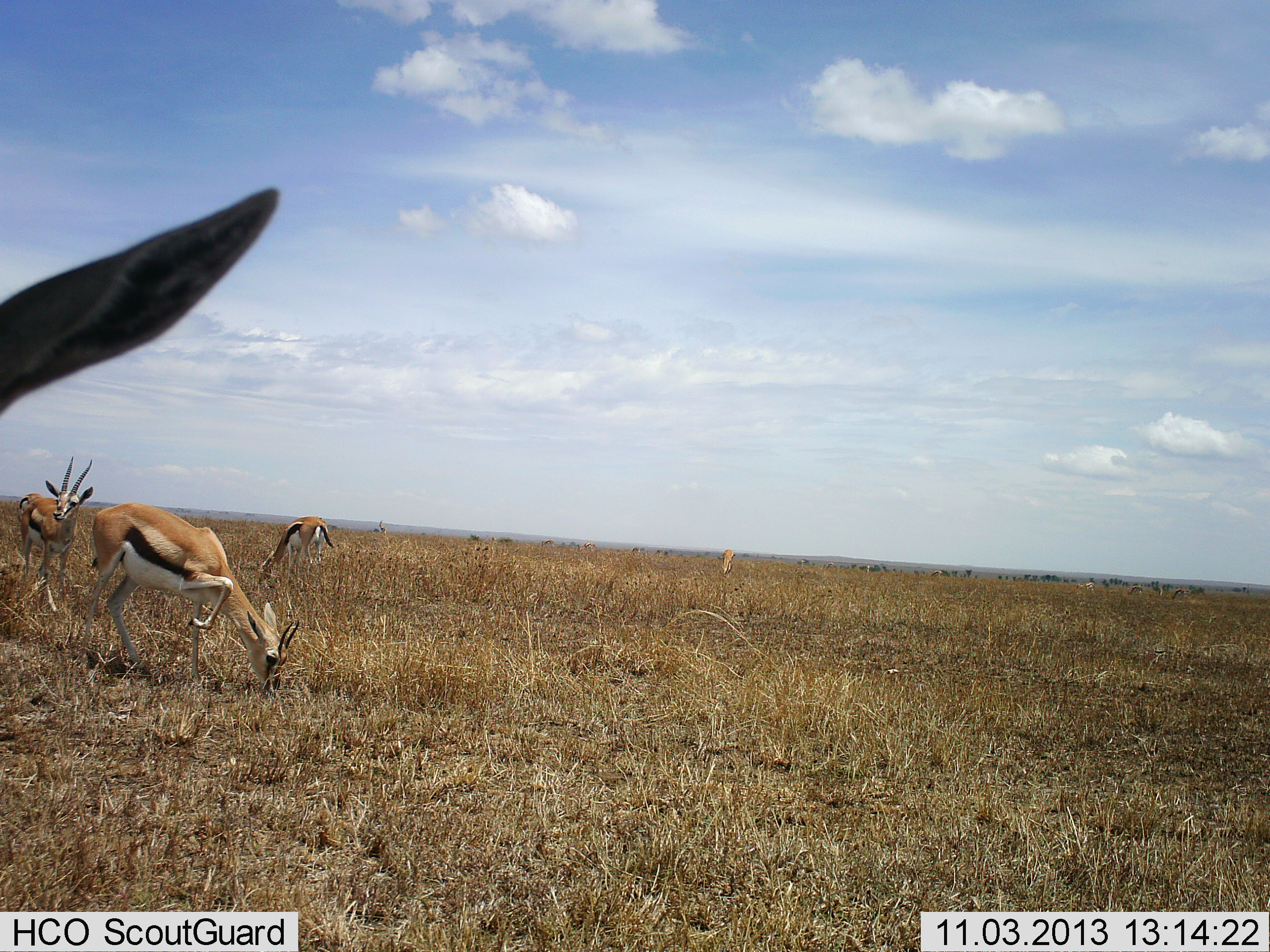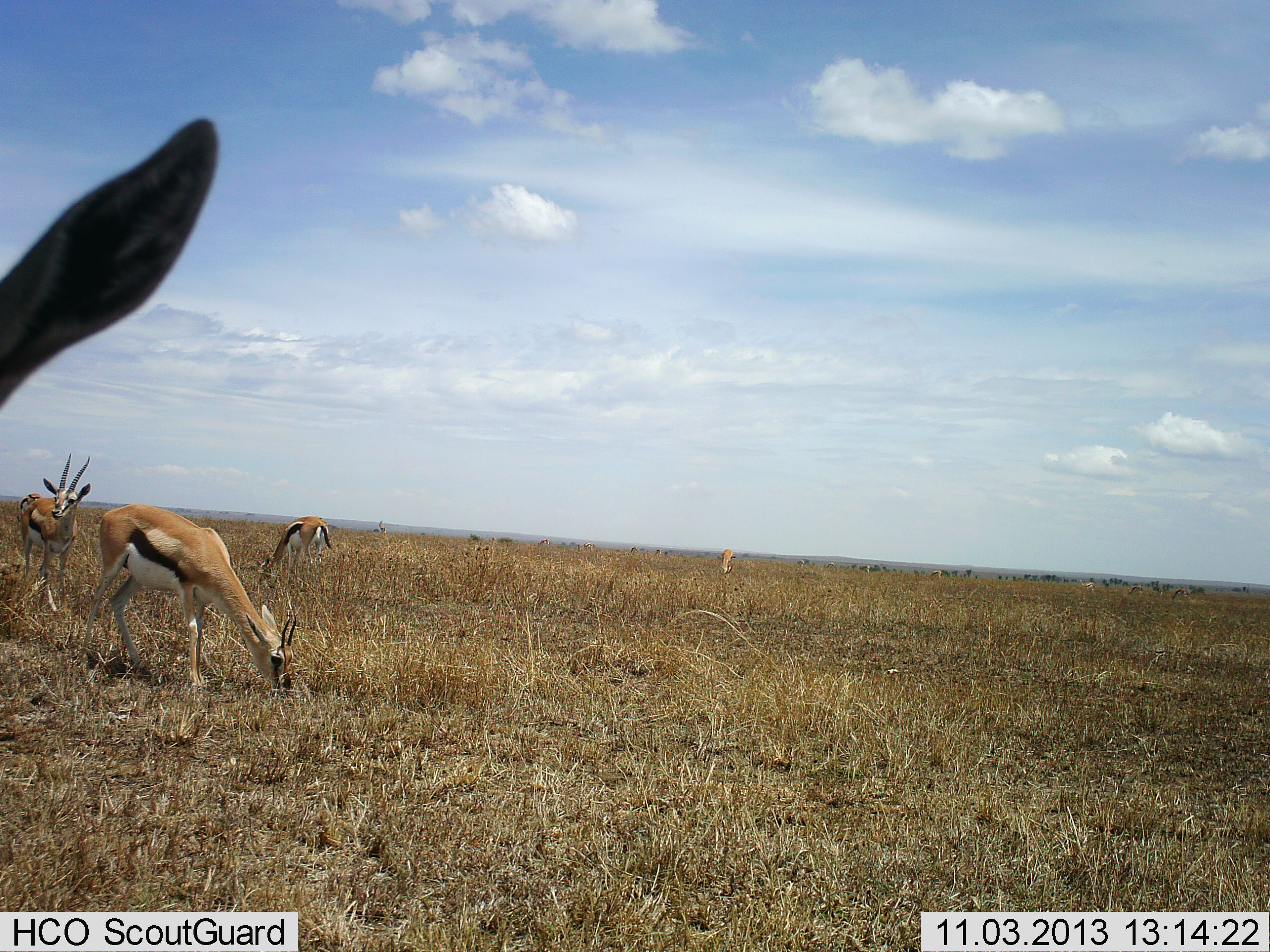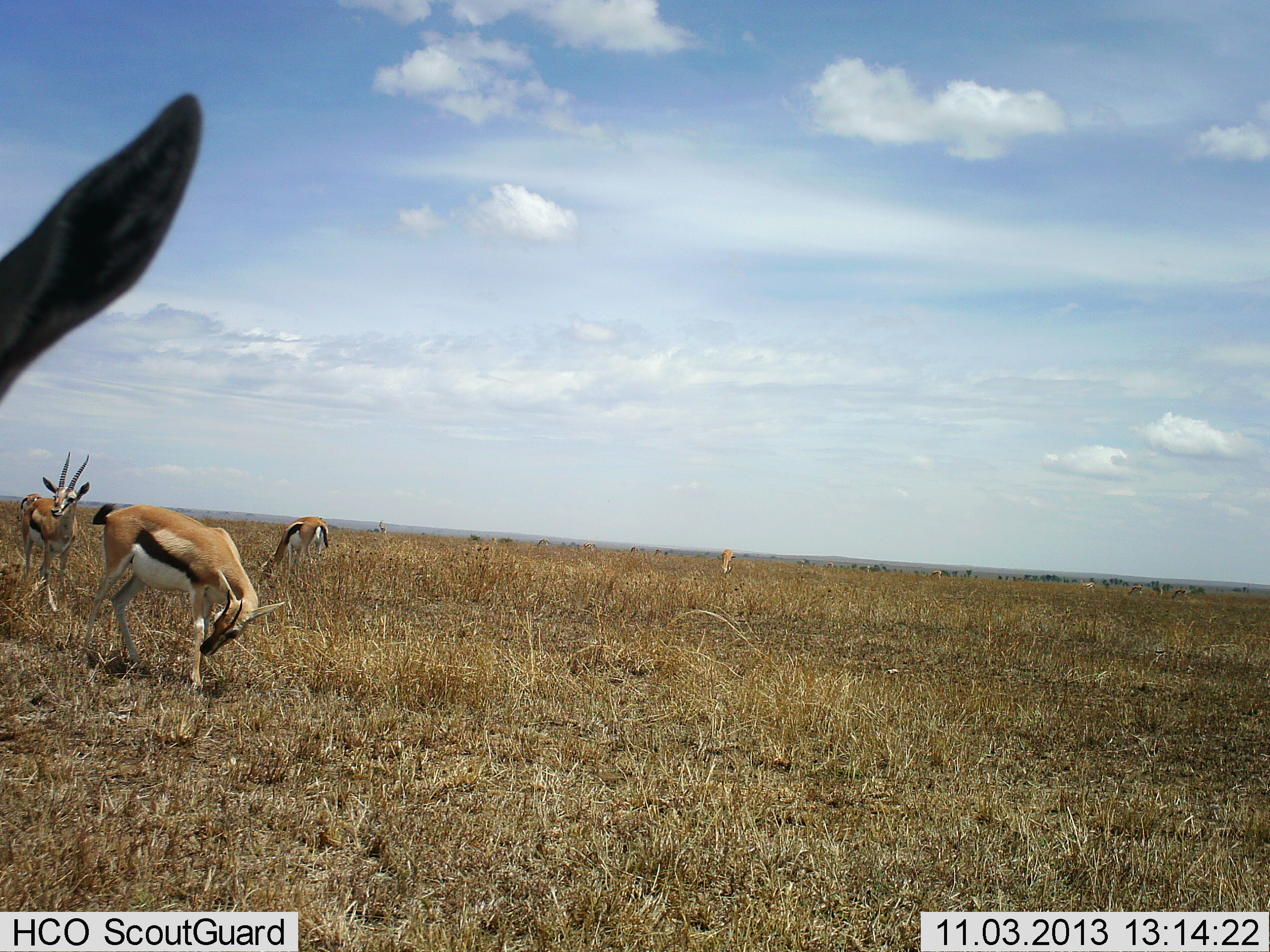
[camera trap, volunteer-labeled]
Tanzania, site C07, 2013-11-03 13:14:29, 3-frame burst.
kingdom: Animalia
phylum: Chordata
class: Mammalia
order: Artiodactyla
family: Bovidae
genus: Eudorcas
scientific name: Eudorcas thomsonii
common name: thomson's gazelle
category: gazellethomsons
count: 5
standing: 73%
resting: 0%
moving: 0%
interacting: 0%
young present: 0%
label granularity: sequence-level